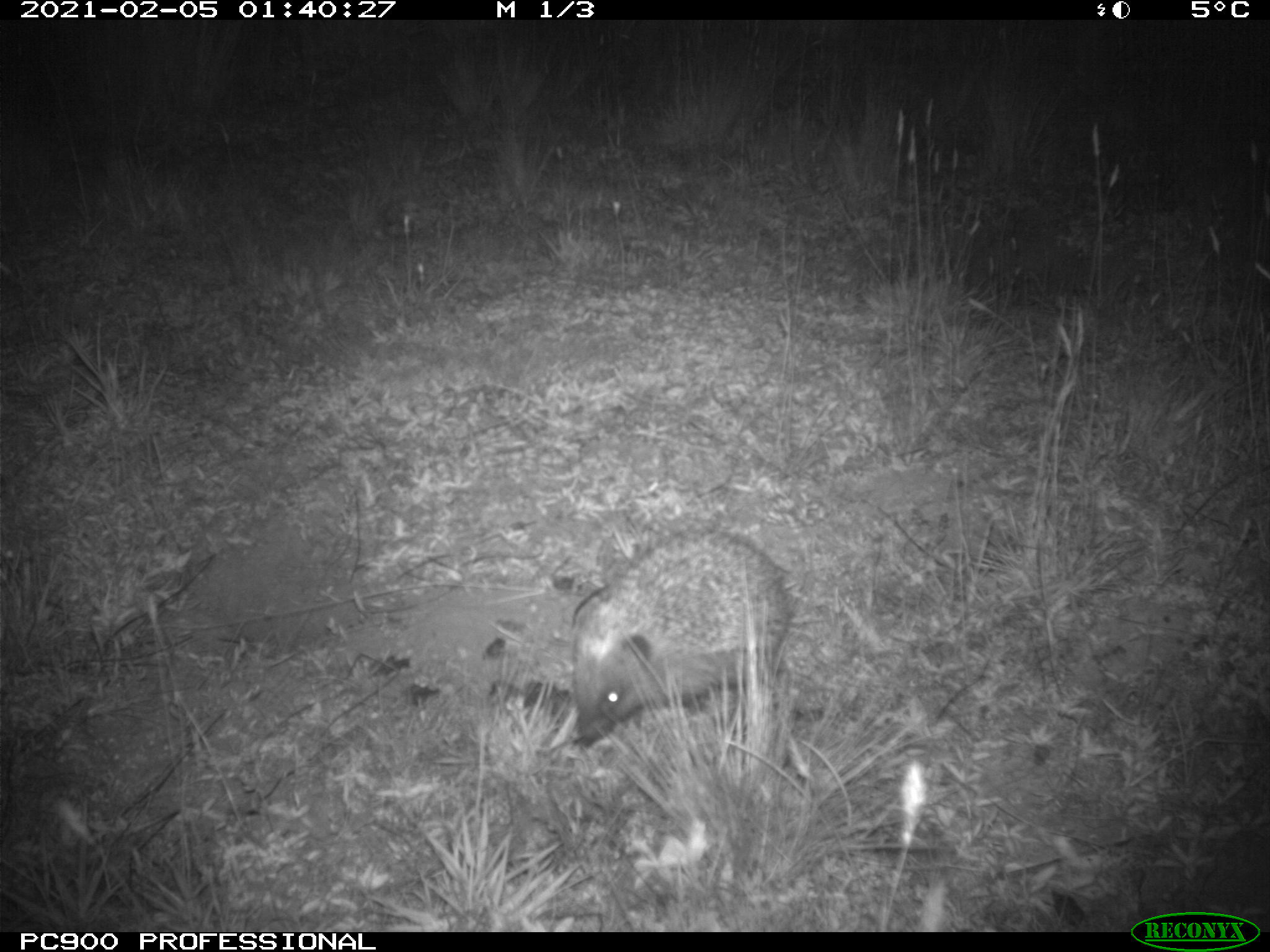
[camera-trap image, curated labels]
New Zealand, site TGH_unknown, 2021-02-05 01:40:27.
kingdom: Animalia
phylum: Chordata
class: Mammalia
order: Eulipotyphla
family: Erinaceidae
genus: Erinaceus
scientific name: Erinaceus europaeus europaeus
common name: european hedgehog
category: hedgehog